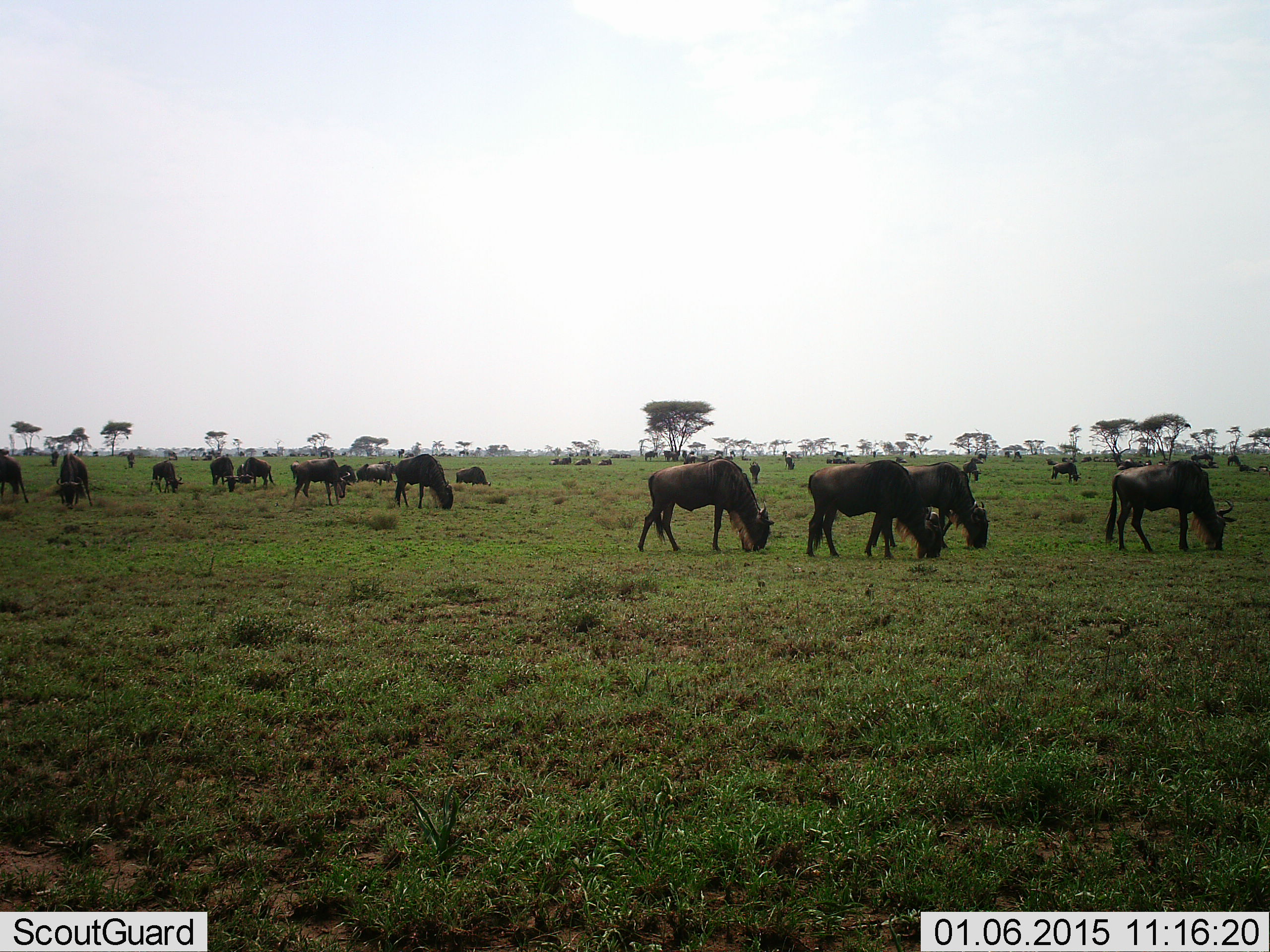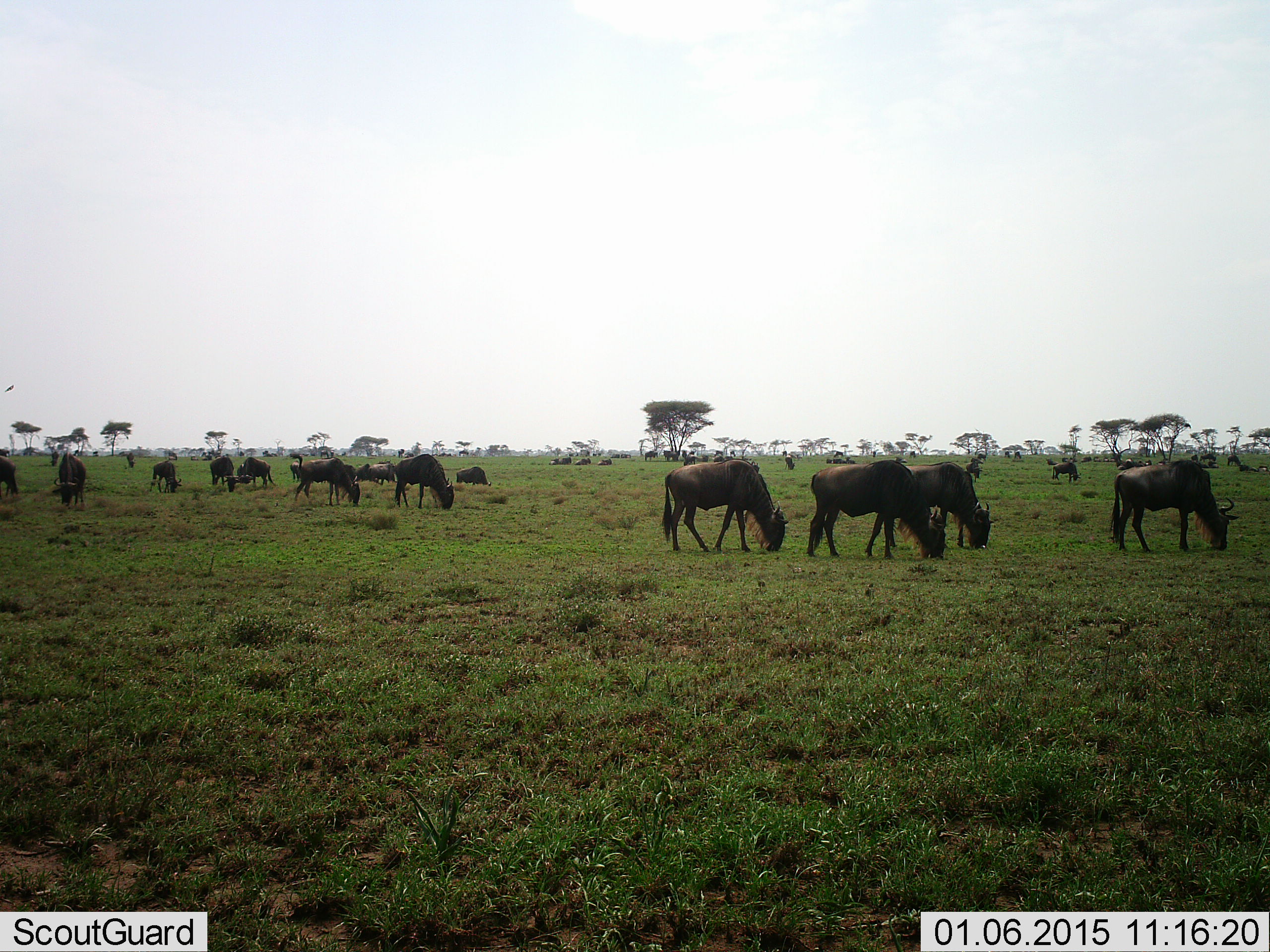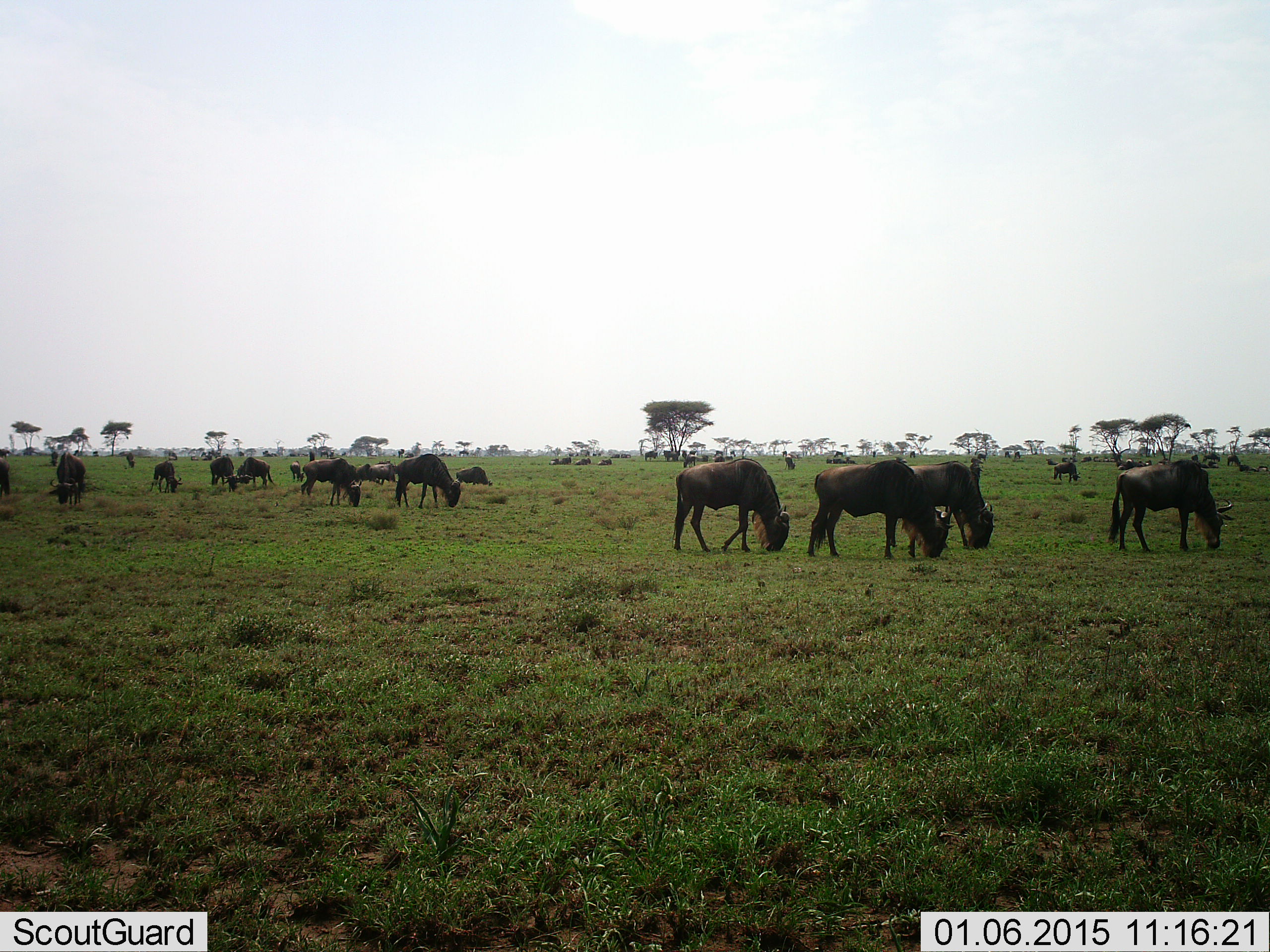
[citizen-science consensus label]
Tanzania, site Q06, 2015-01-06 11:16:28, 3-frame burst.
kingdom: Animalia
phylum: Chordata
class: Mammalia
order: Artiodactyla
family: Bovidae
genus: Connochaetes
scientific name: Connochaetes taurinus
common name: blue wildebeest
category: wildebeest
Wildebeest (blue wildebeest) (Connochaetes taurinus), count 11-50. Behavior (volunteer vote fractions): standing 64%, resting 9%, moving 55%, interacting 9%. Young present (vote fraction): 0%. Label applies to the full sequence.